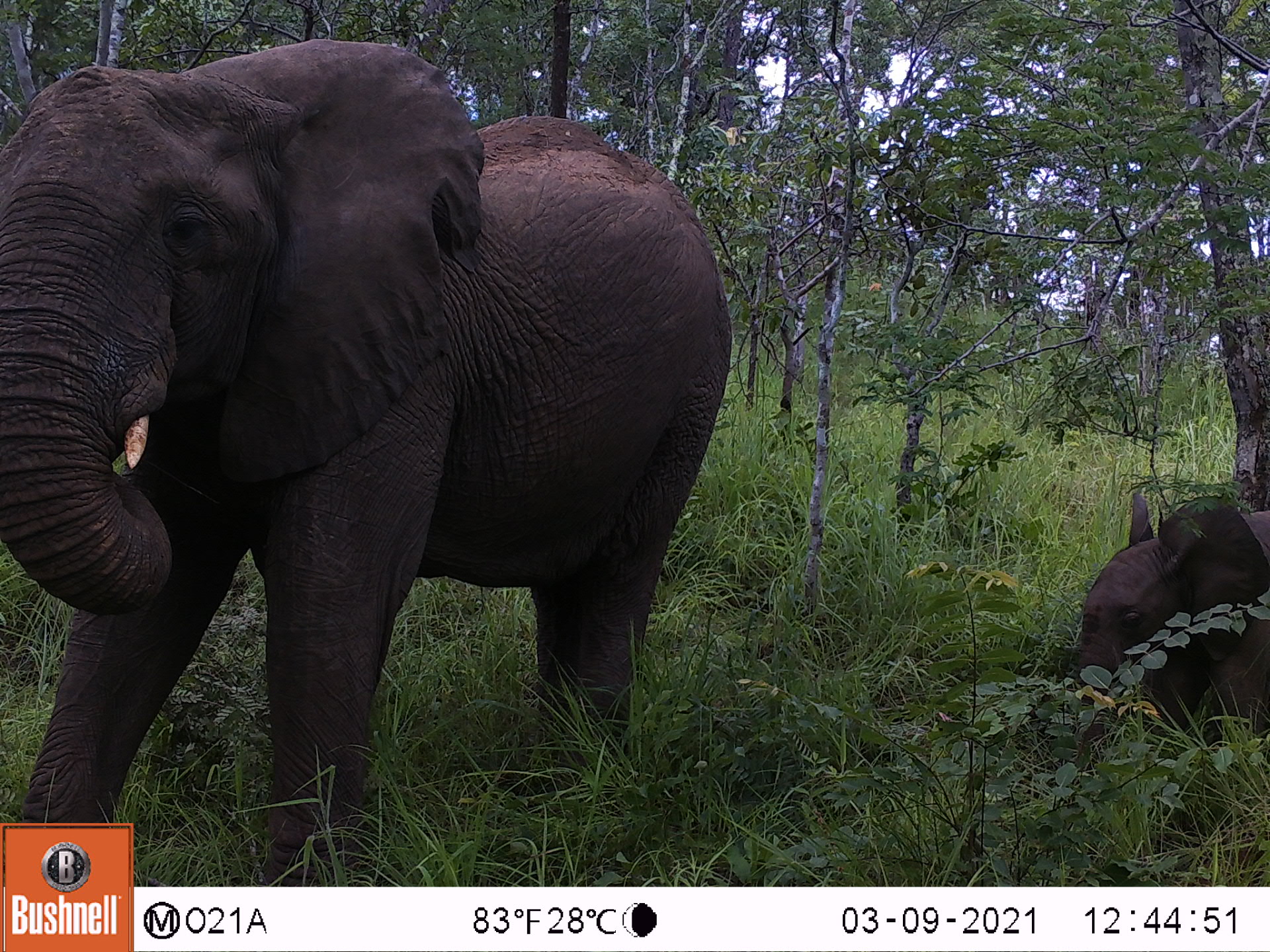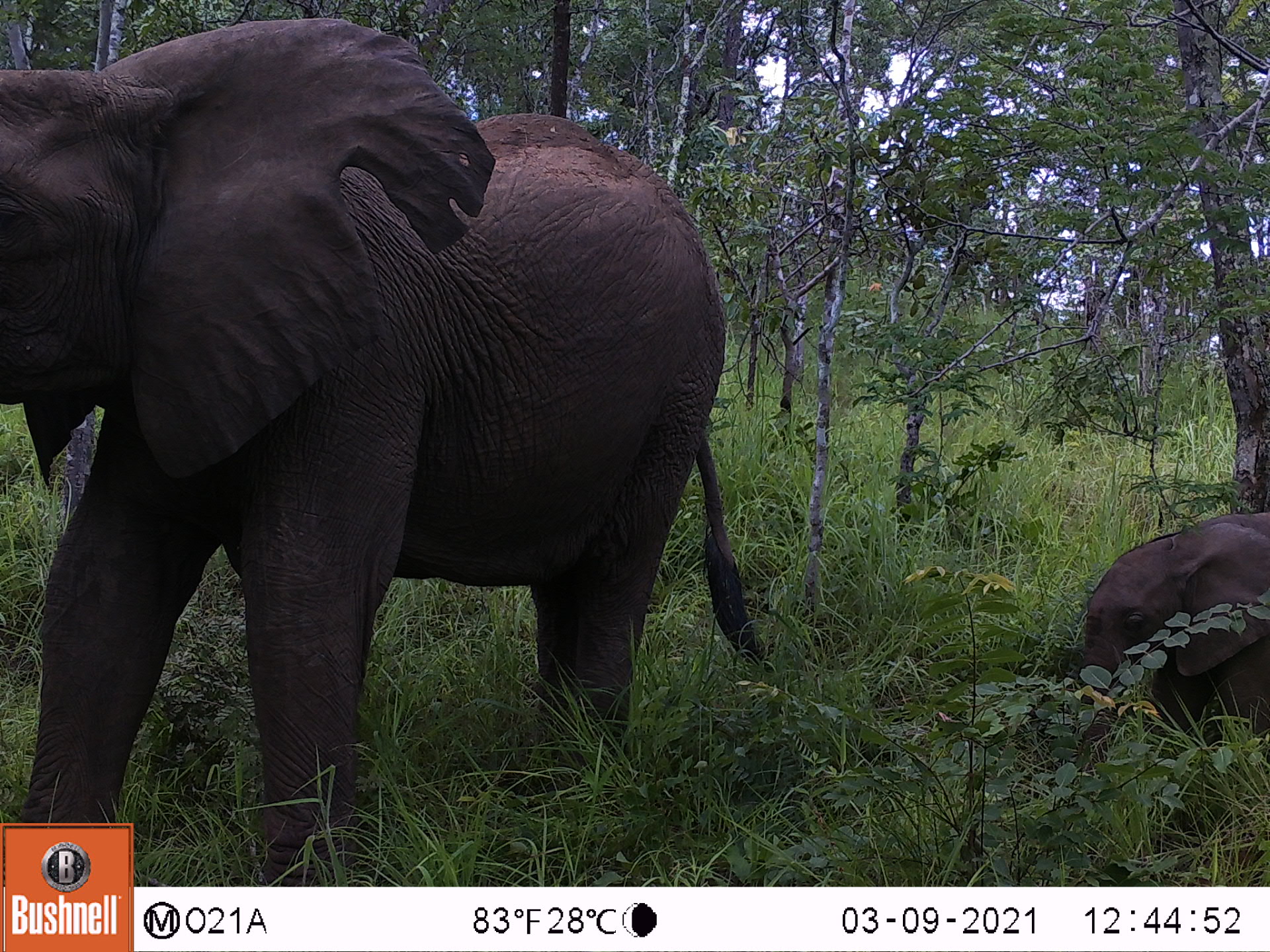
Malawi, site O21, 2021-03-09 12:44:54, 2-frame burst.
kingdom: Animalia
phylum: Chordata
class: Mammalia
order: Proboscidea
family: Elephantidae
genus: Loxodonta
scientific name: Loxodonta africana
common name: african savanna elephant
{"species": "african savanna elephant (Loxodonta africana)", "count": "2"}